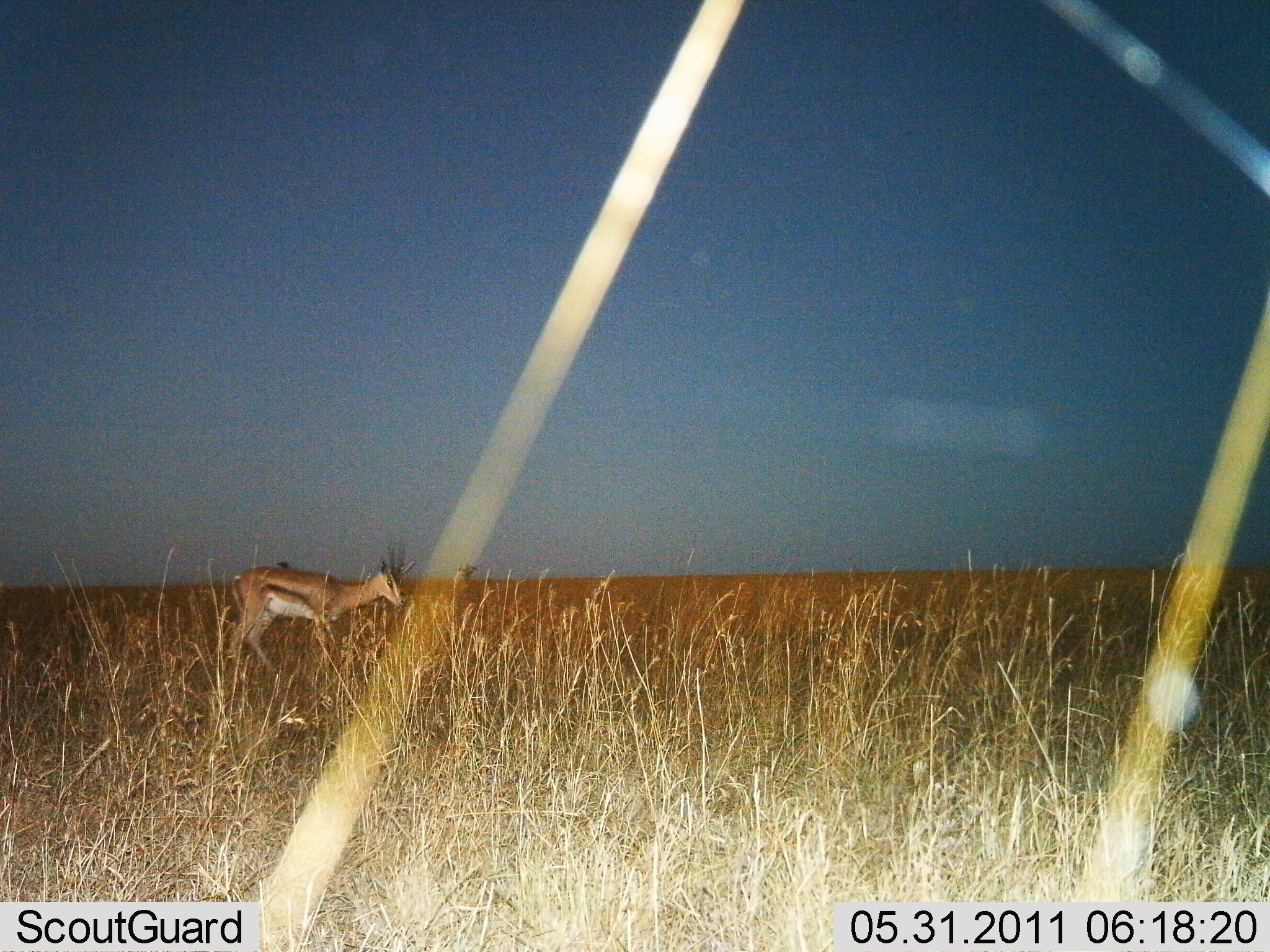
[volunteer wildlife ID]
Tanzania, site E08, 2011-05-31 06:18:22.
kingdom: Animalia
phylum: Chordata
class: Mammalia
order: Artiodactyla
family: Bovidae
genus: Eudorcas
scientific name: Eudorcas thomsonii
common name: thomson's gazelle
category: gazellethomsons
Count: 1.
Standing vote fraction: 60%.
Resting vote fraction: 0%.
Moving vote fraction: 40%.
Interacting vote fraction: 0%.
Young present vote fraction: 0%.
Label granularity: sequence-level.